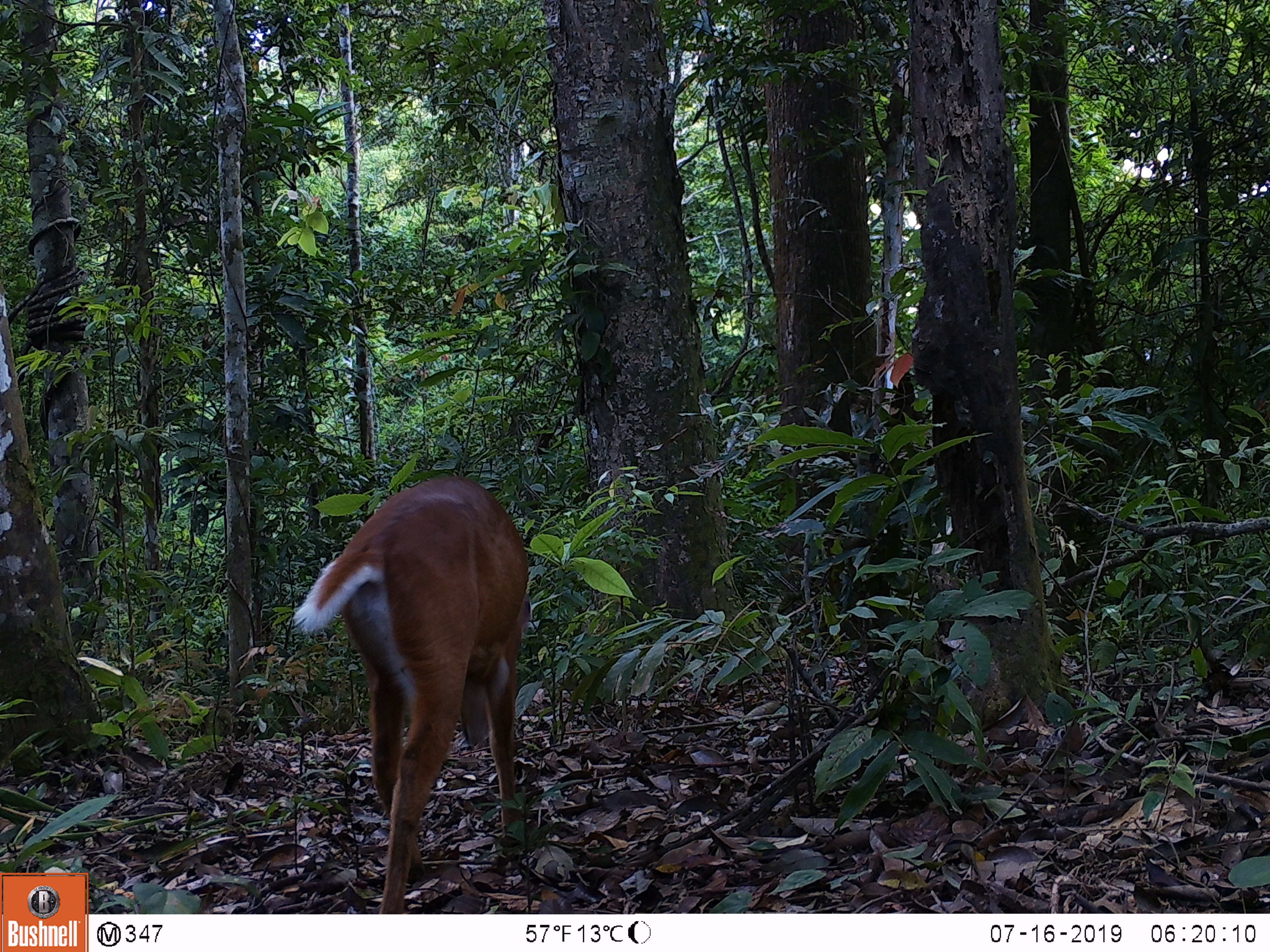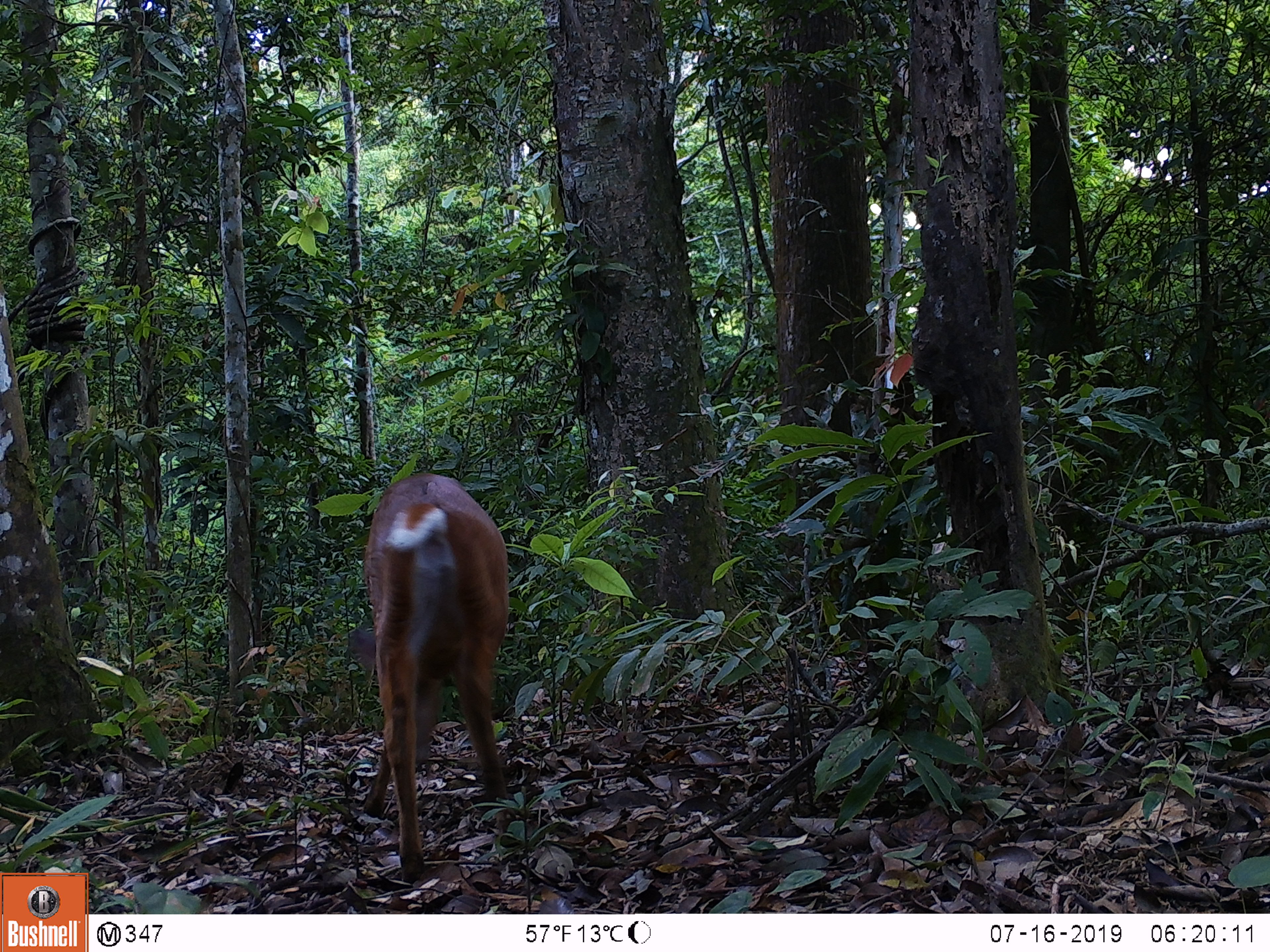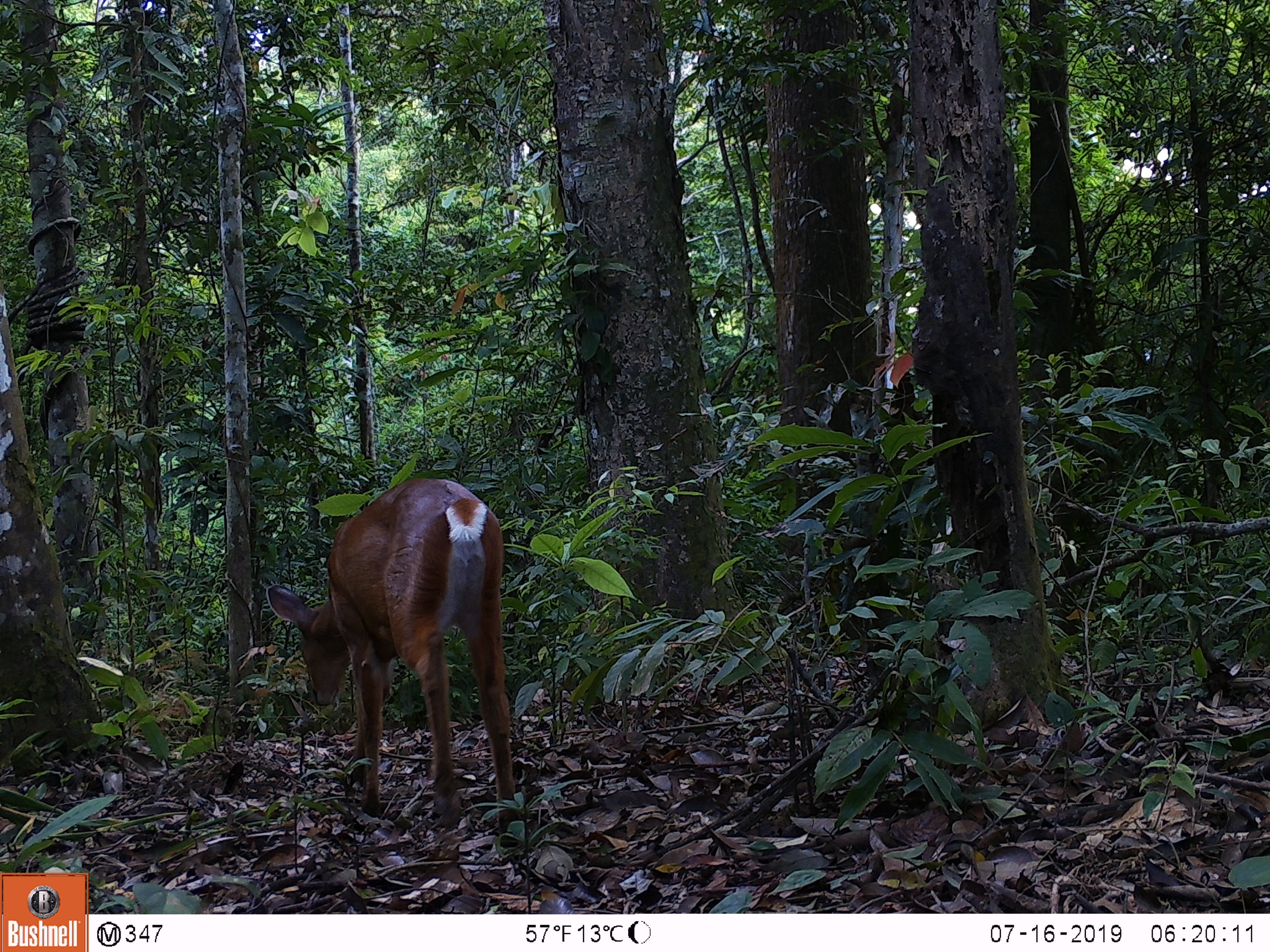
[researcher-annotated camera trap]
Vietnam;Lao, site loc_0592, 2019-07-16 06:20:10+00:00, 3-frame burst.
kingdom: Animalia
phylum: Chordata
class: Mammalia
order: Artiodactyla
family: Cervidae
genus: Muntiacus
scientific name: Muntiacus muntjak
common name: red muntjac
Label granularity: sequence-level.